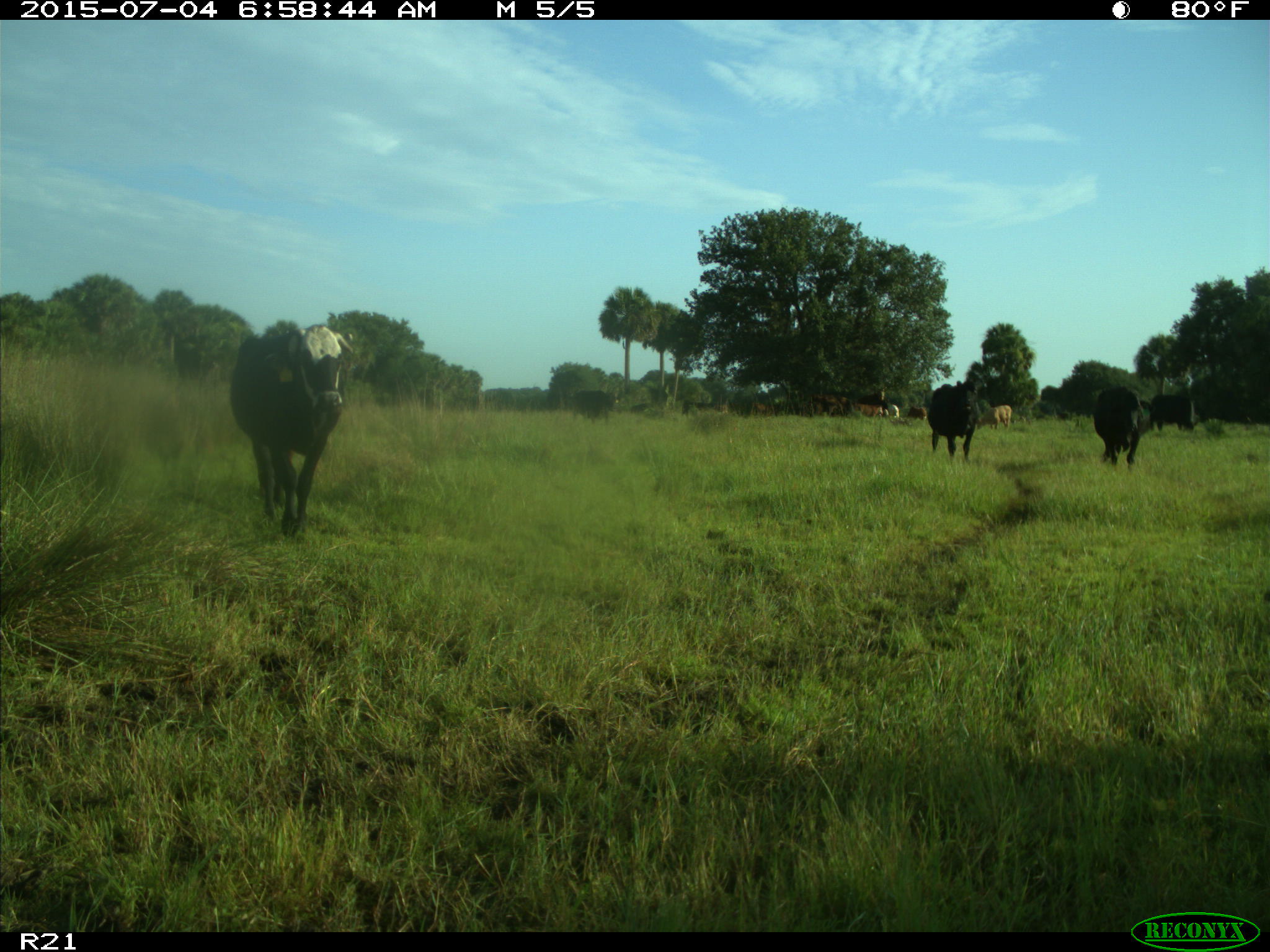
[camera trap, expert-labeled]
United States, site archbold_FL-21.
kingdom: Animalia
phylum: Chordata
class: Mammalia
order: Artiodactyla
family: Bovidae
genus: Bos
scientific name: Bos taurus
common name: domestic cow